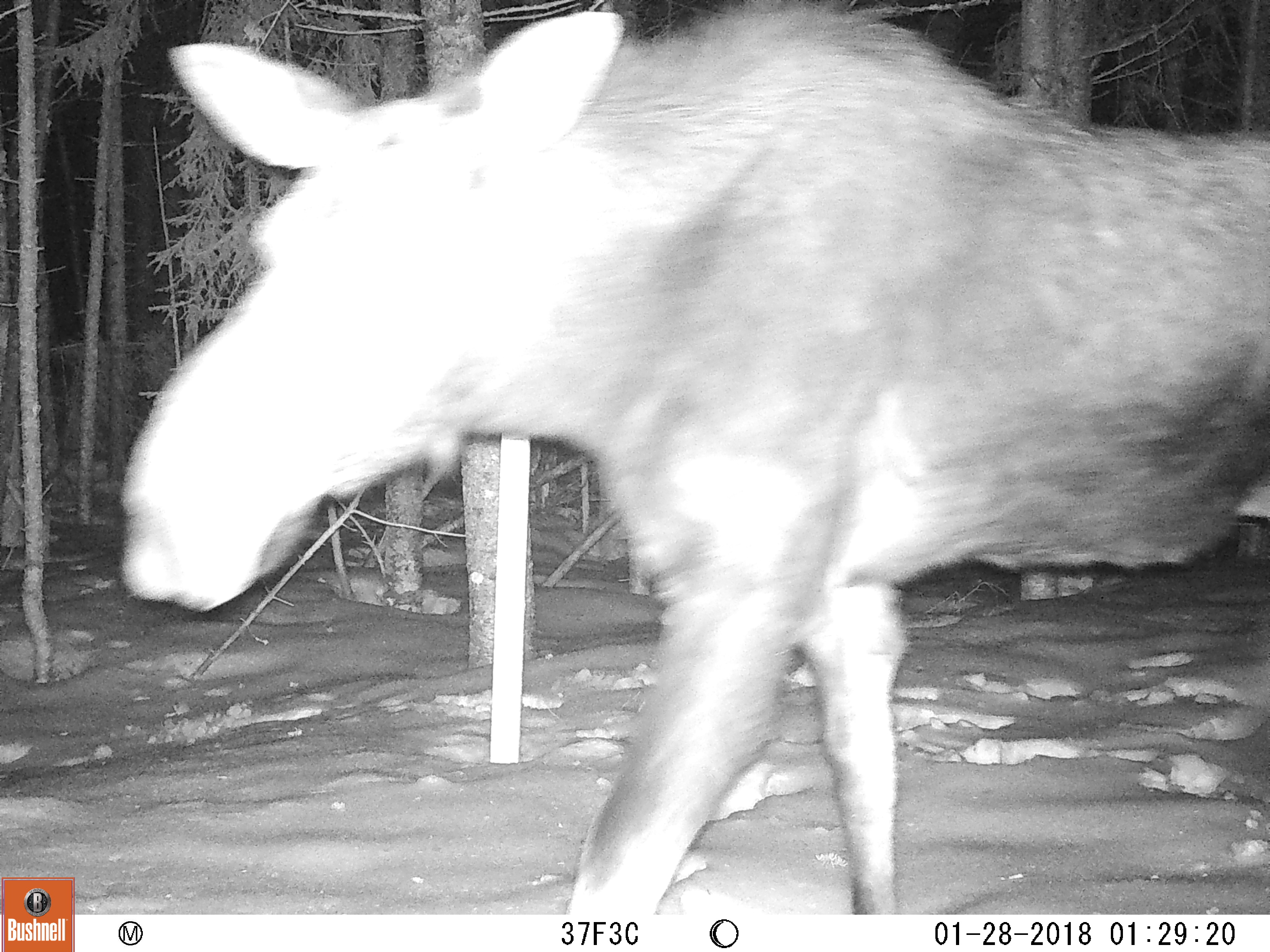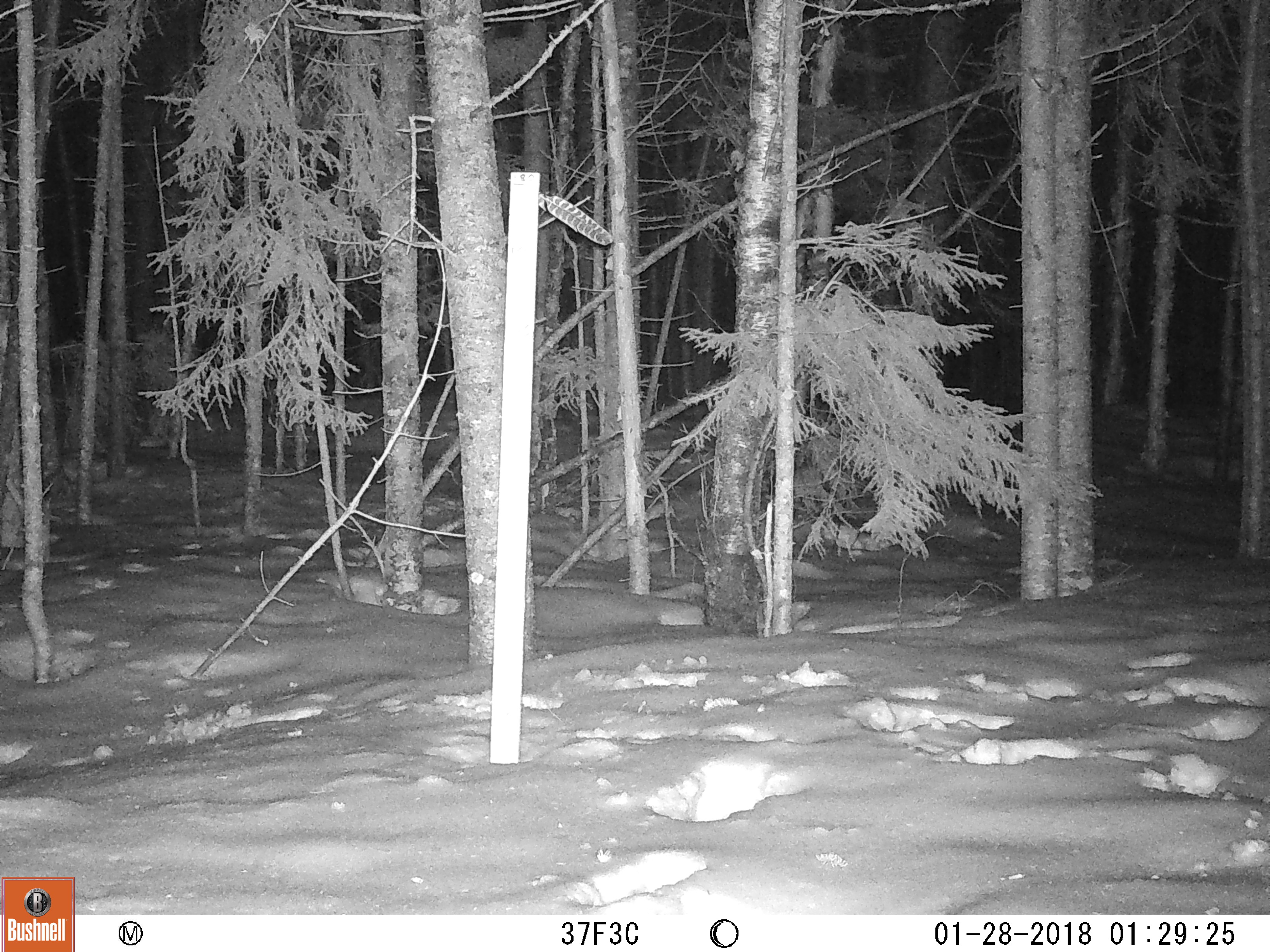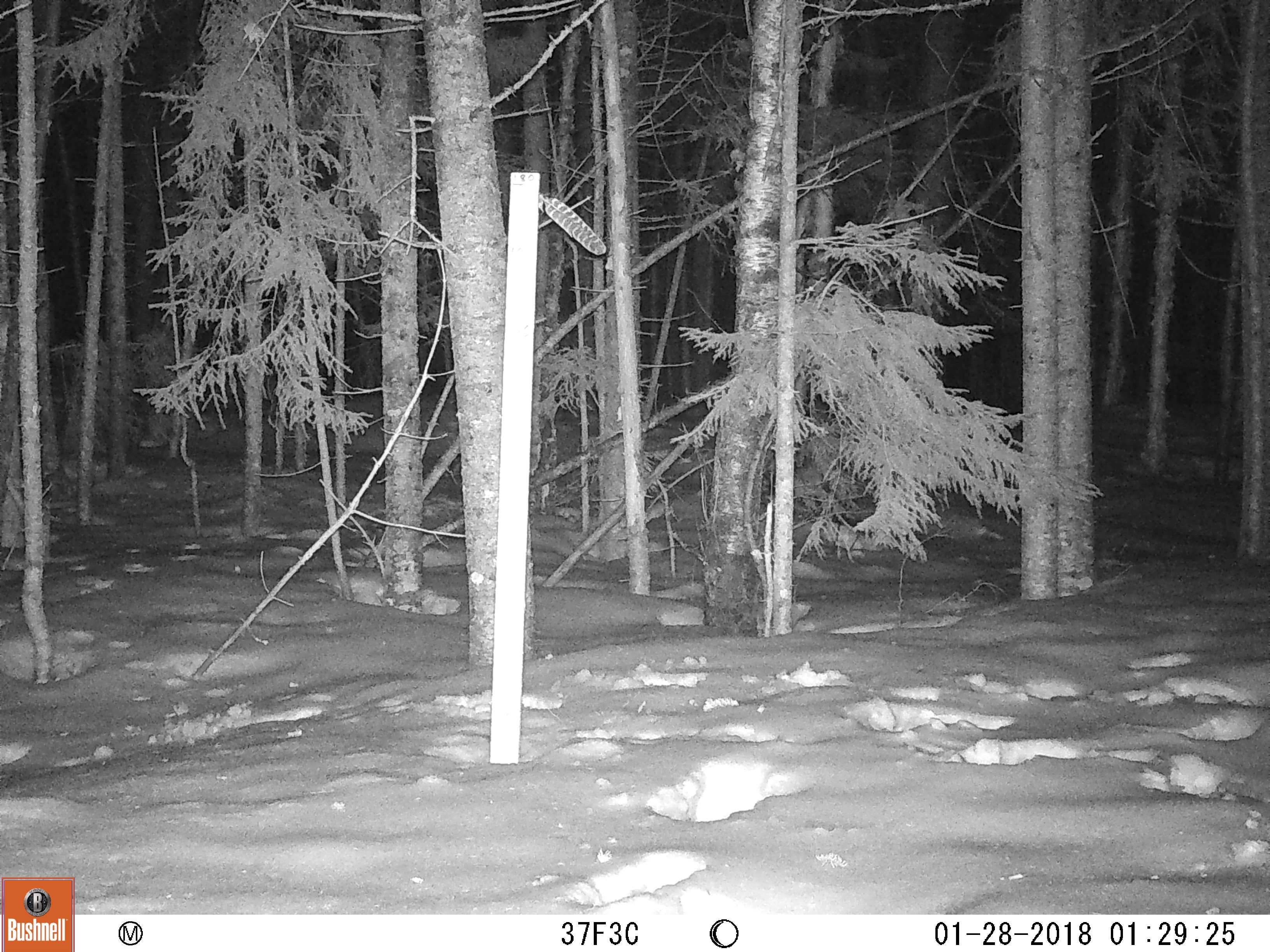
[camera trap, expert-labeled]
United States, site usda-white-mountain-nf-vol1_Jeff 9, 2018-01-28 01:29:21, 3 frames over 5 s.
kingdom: Animalia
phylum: Chordata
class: Mammalia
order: Artiodactyla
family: Cervidae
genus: Alces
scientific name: Alces alces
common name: moose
Moose (Alces alces).